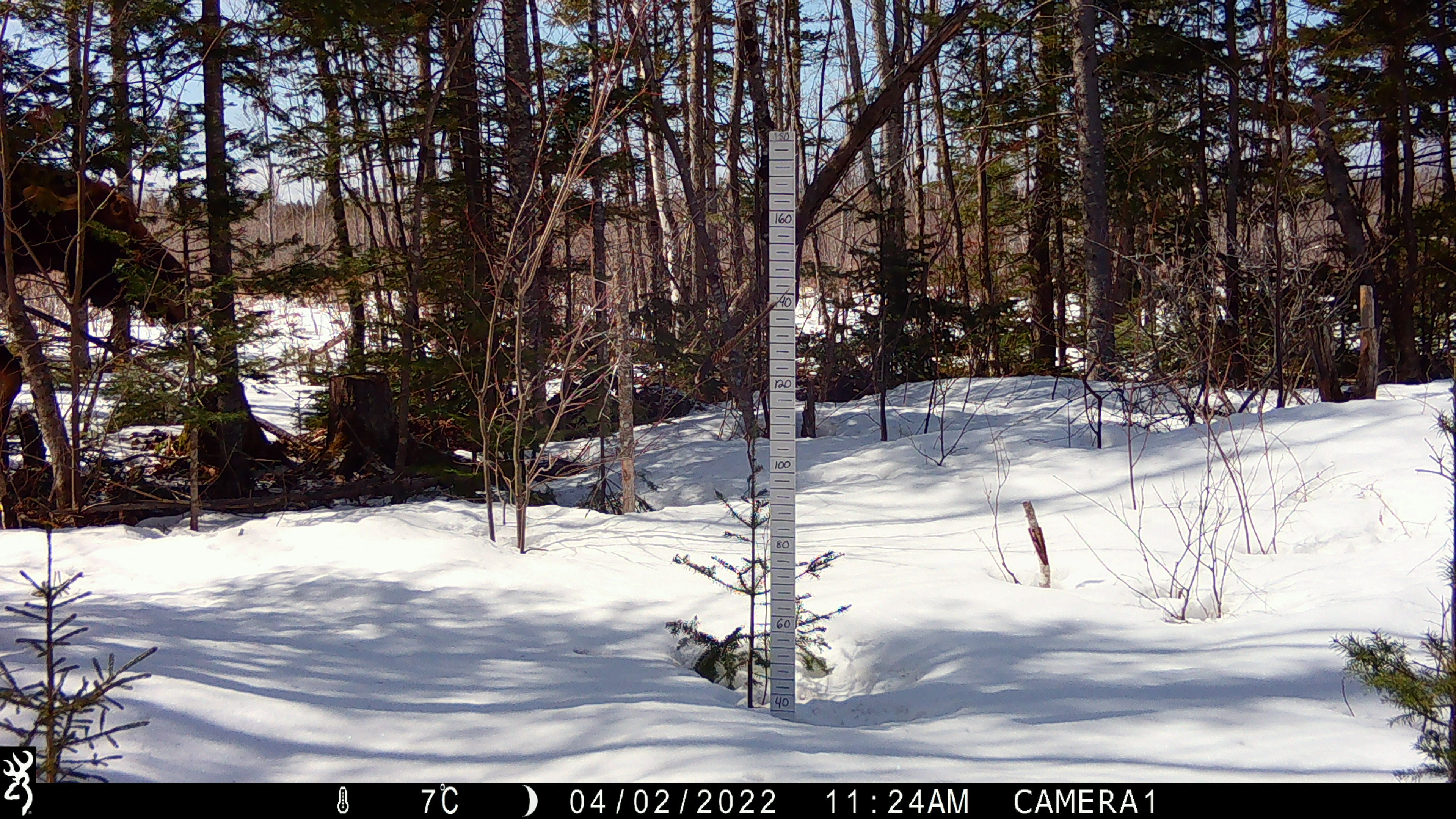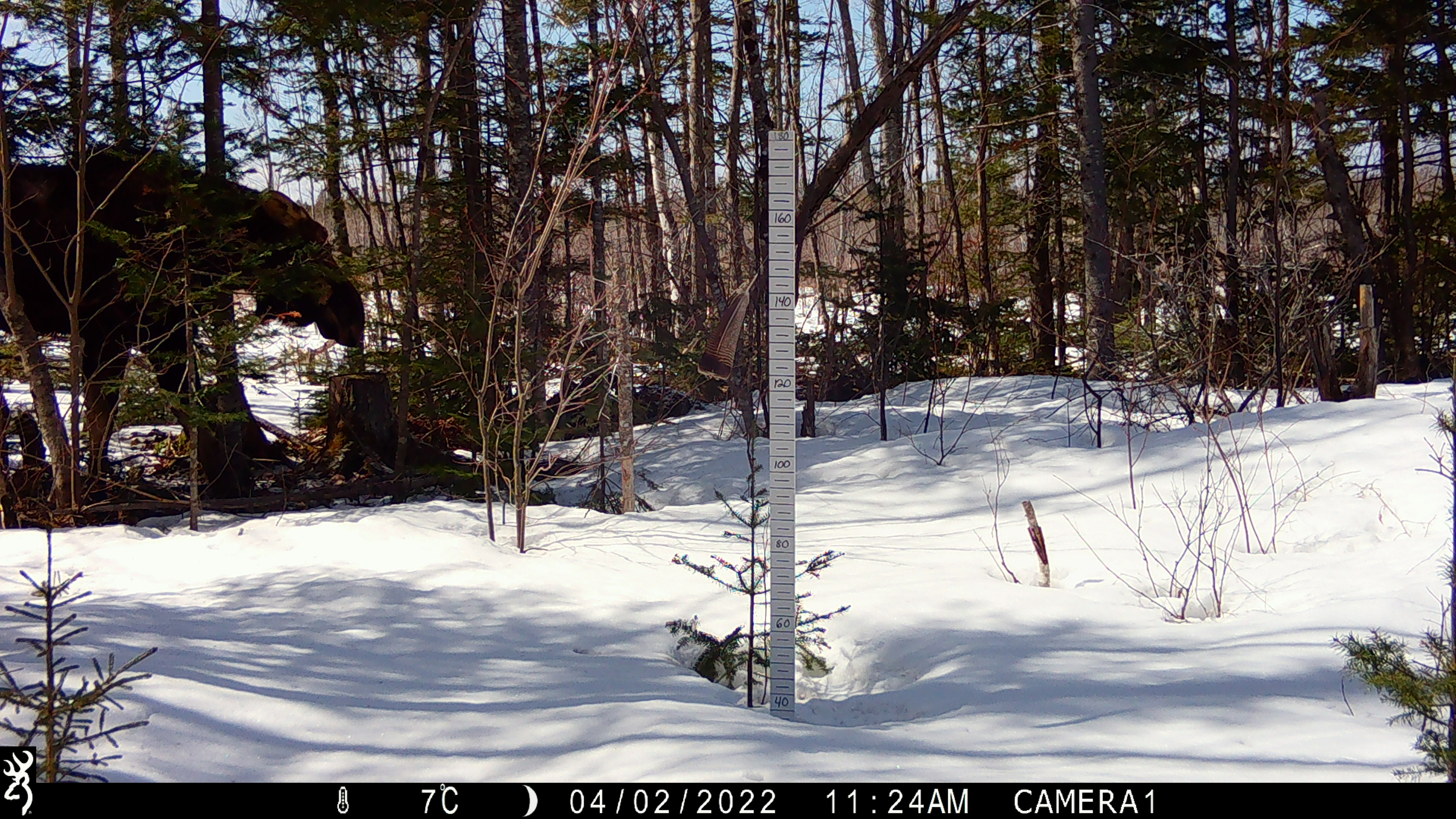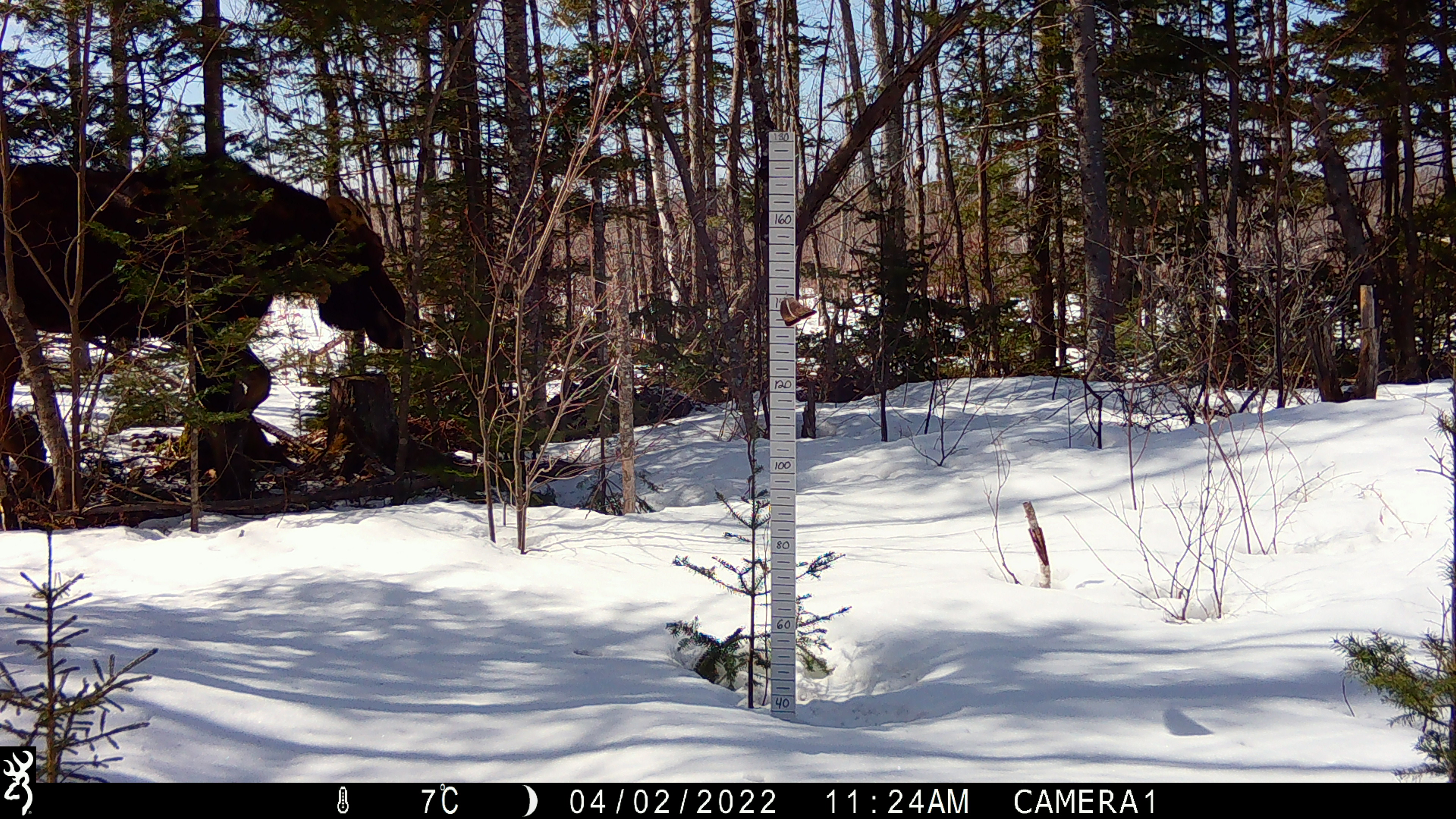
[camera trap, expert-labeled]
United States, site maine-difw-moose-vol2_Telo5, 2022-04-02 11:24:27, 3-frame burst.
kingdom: Animalia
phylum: Chordata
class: Mammalia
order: Artiodactyla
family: Cervidae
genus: Alces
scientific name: Alces alces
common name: moose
Moose (Alces alces).